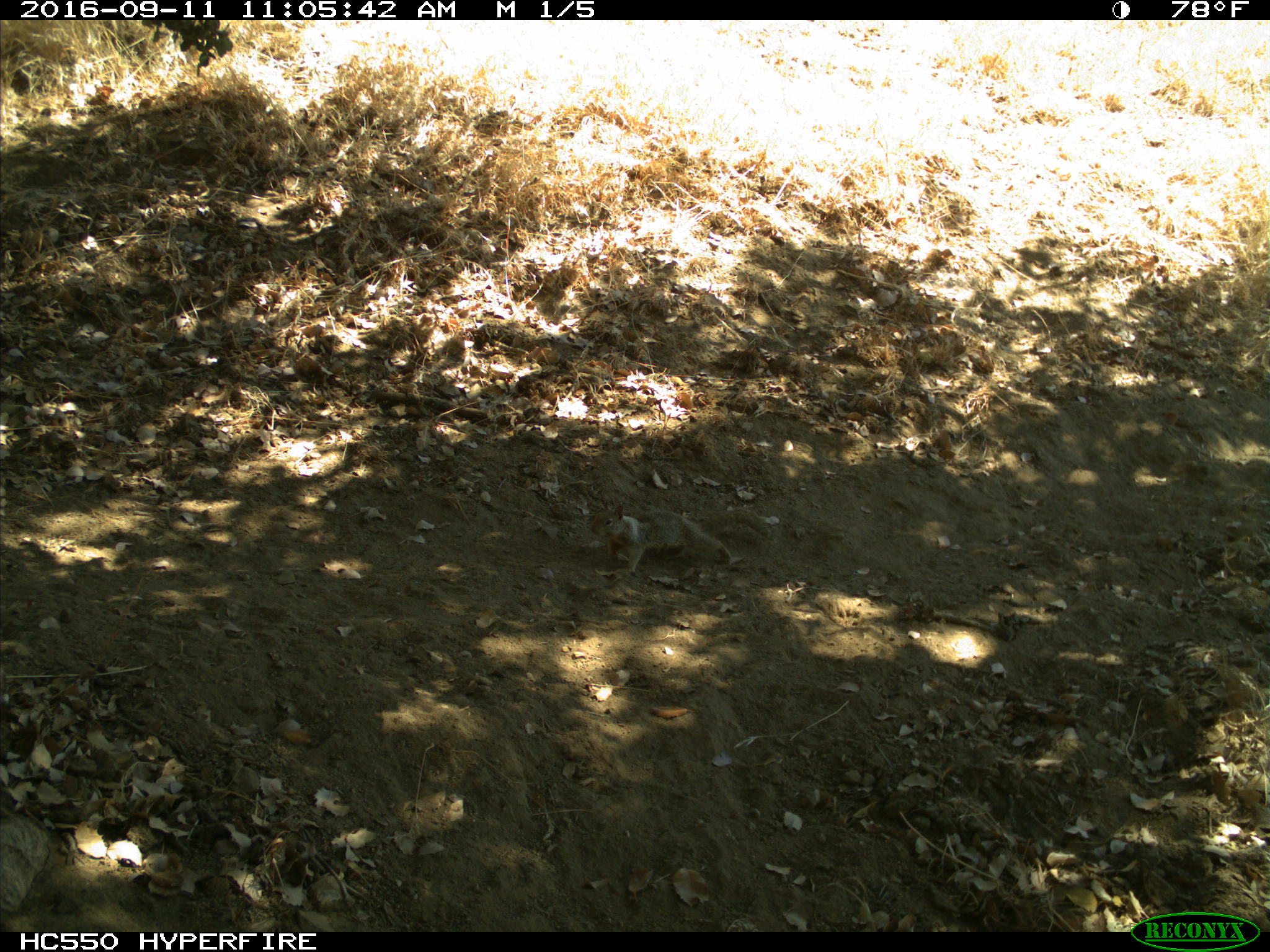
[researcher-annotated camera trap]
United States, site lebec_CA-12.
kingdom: Animalia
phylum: Chordata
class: Mammalia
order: Rodentia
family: Sciuridae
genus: Otospermophilus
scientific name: Otospermophilus beecheyi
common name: california ground squirrel